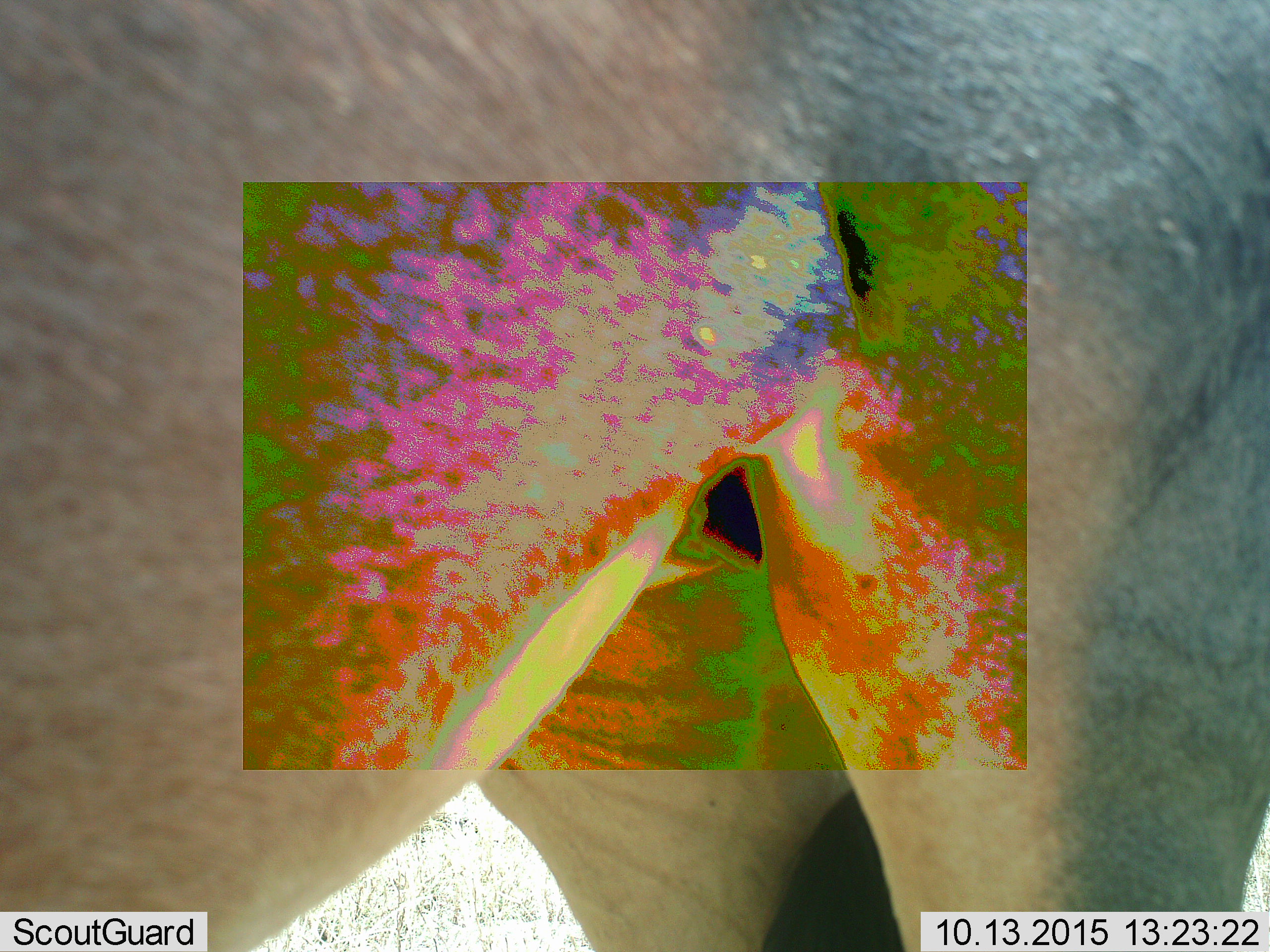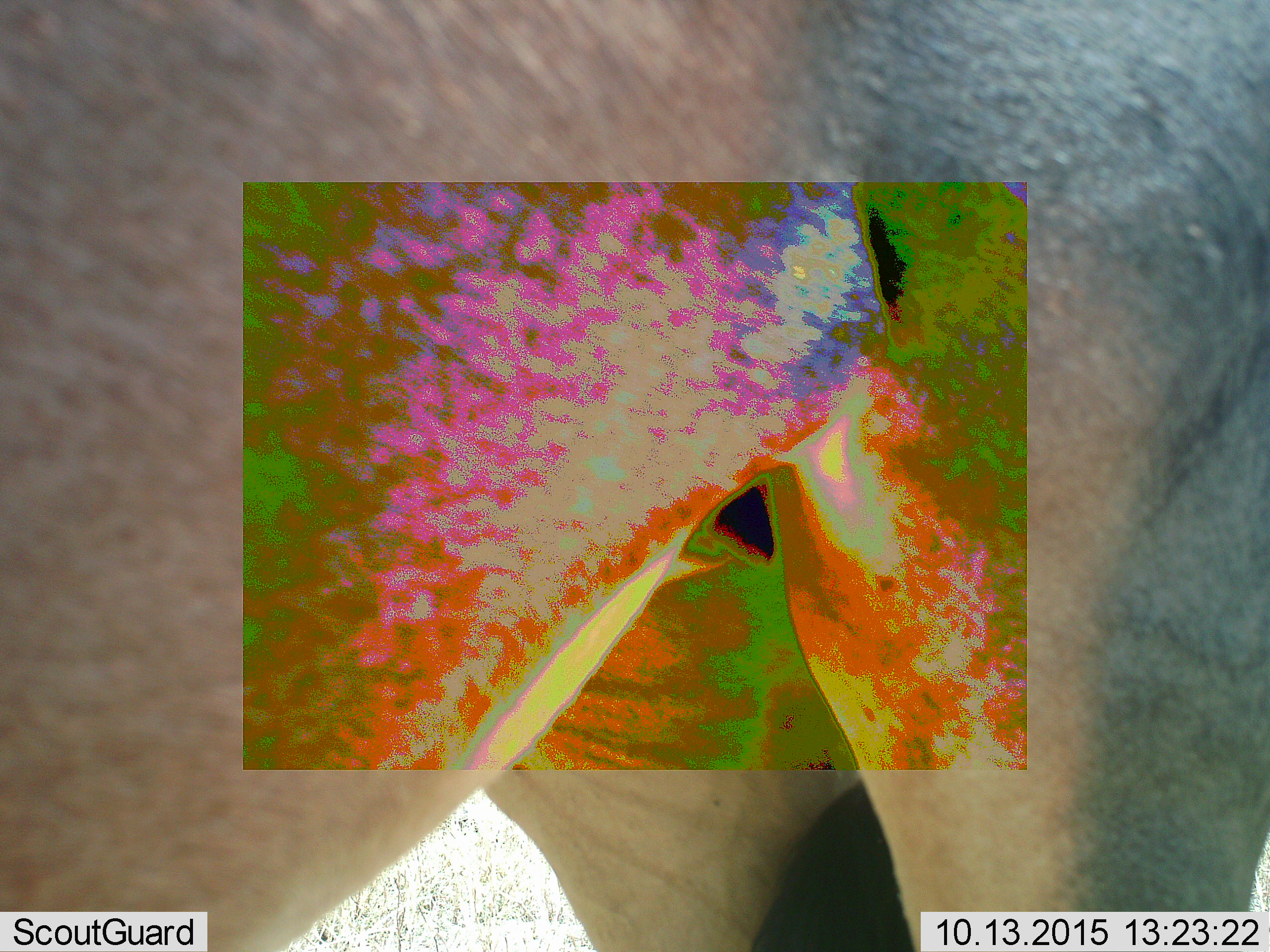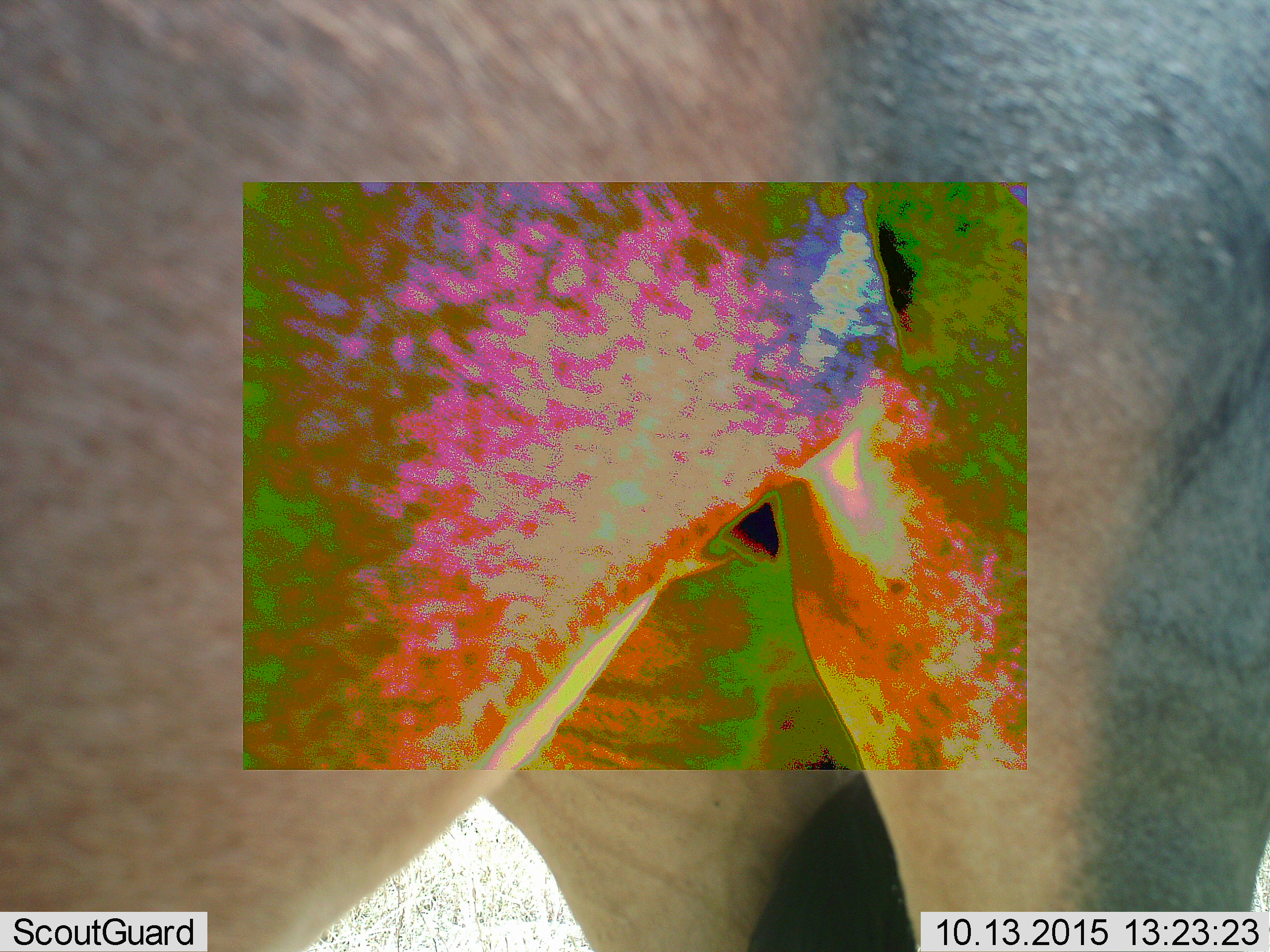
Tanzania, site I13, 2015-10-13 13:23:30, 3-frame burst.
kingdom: Animalia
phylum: Chordata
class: Mammalia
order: Artiodactyla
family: Bovidae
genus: Damaliscus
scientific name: Damaliscus lunatus jimela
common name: topi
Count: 1.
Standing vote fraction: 100%.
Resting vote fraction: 0%.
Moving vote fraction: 0%.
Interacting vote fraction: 0%.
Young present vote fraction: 0%.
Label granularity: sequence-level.